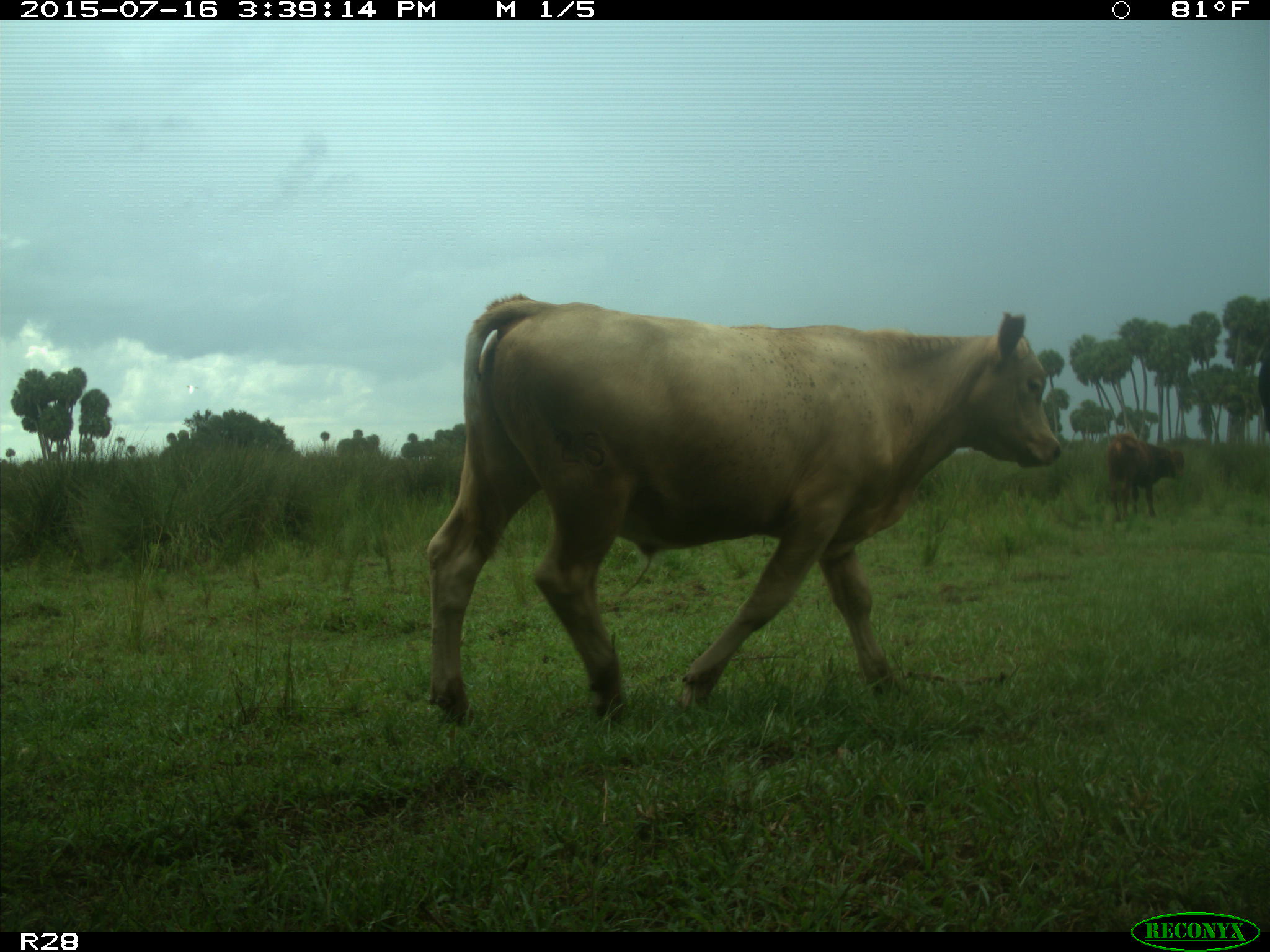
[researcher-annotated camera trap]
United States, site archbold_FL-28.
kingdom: Animalia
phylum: Chordata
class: Mammalia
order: Artiodactyla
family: Bovidae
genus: Bos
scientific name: Bos taurus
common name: domestic cow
Bos taurus (domestic cow).